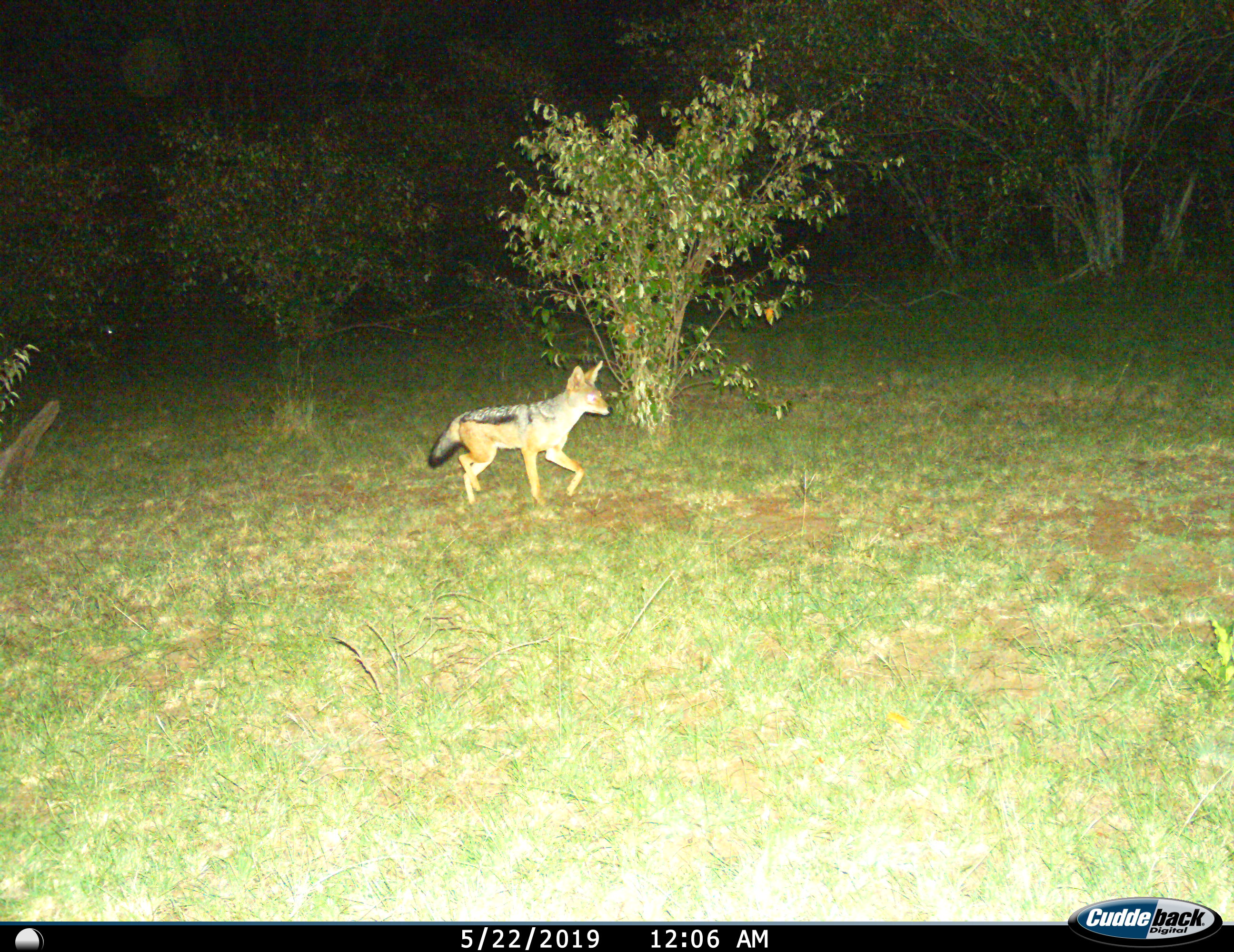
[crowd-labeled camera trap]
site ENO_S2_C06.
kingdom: Animalia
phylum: Chordata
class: Mammalia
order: Carnivora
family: Canidae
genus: Lupulella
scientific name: Lupulella mesomelas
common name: black-backed jackal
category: jackalblackbacked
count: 1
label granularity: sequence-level